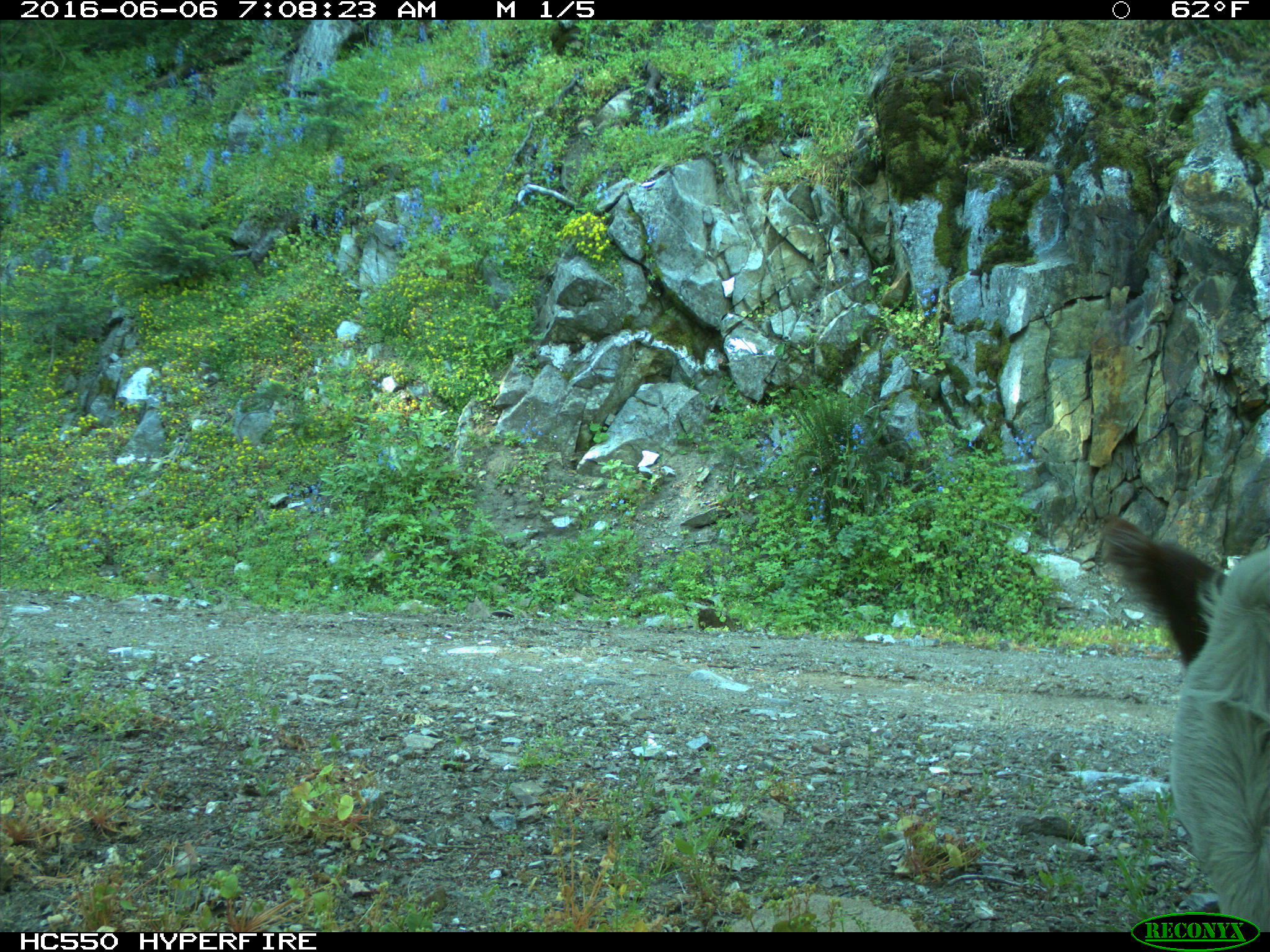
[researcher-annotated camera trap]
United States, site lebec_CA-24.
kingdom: Animalia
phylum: Chordata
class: Mammalia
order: Artiodactyla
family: Bovidae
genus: Bos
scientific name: Bos taurus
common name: domestic cow